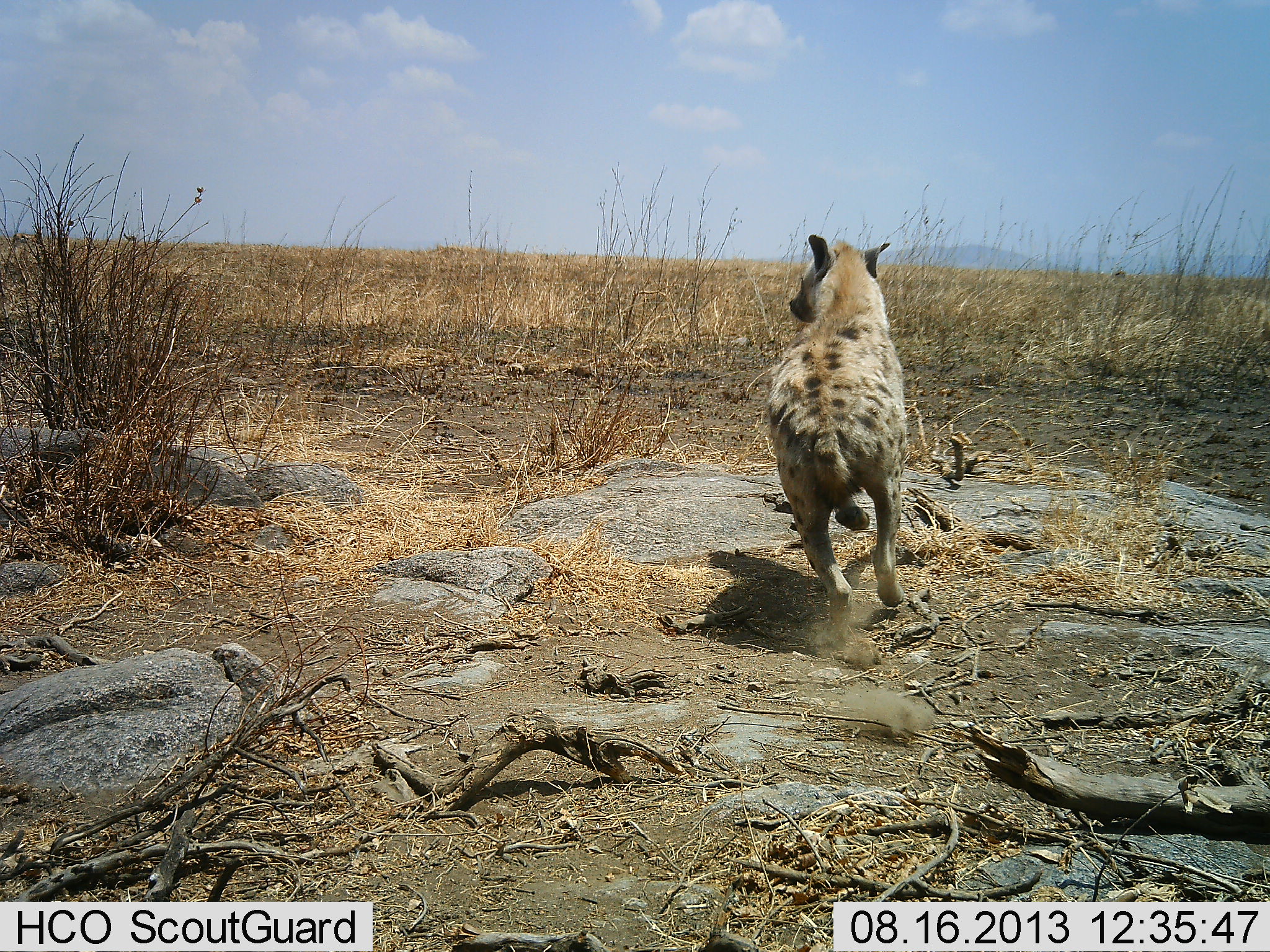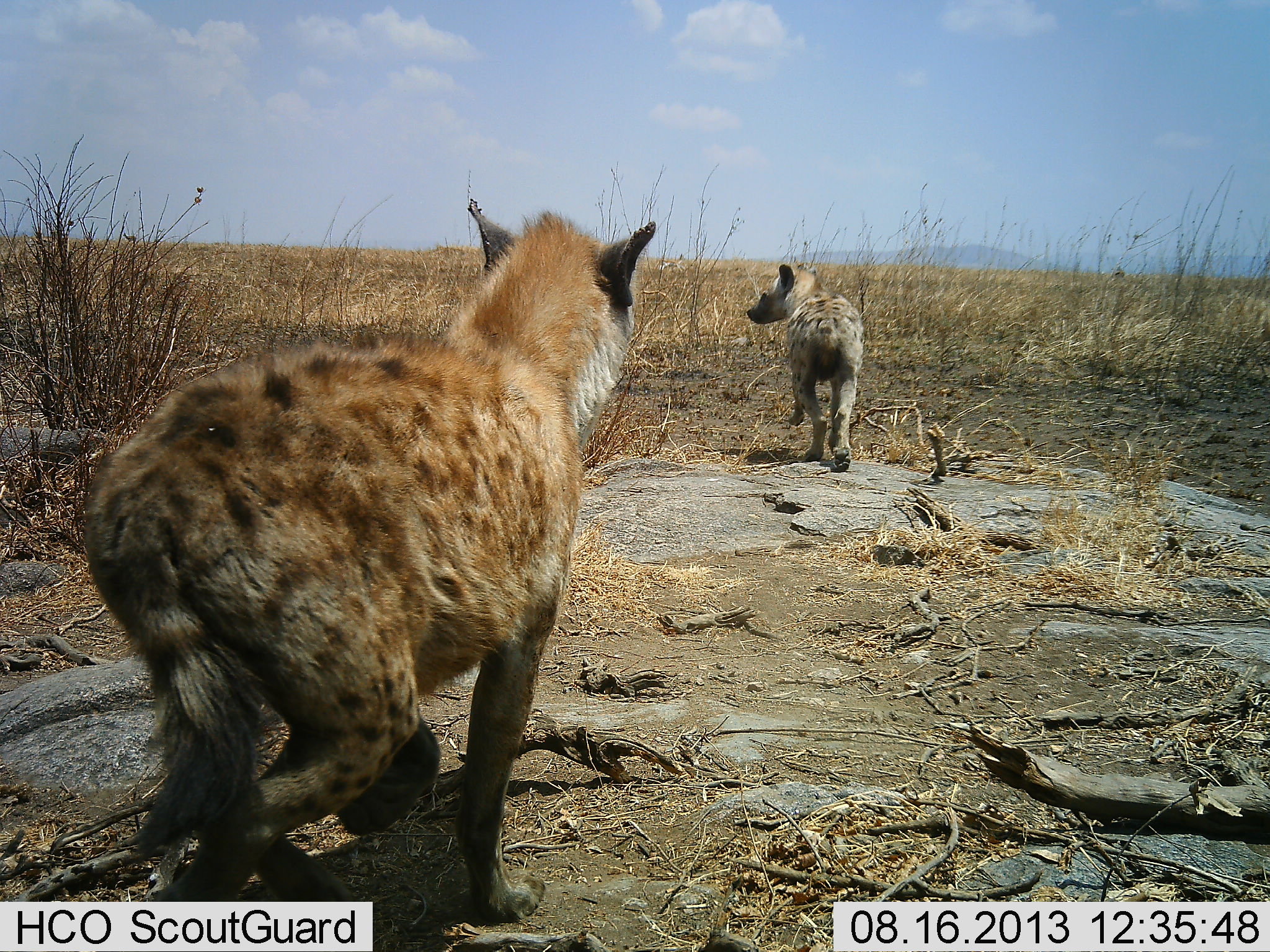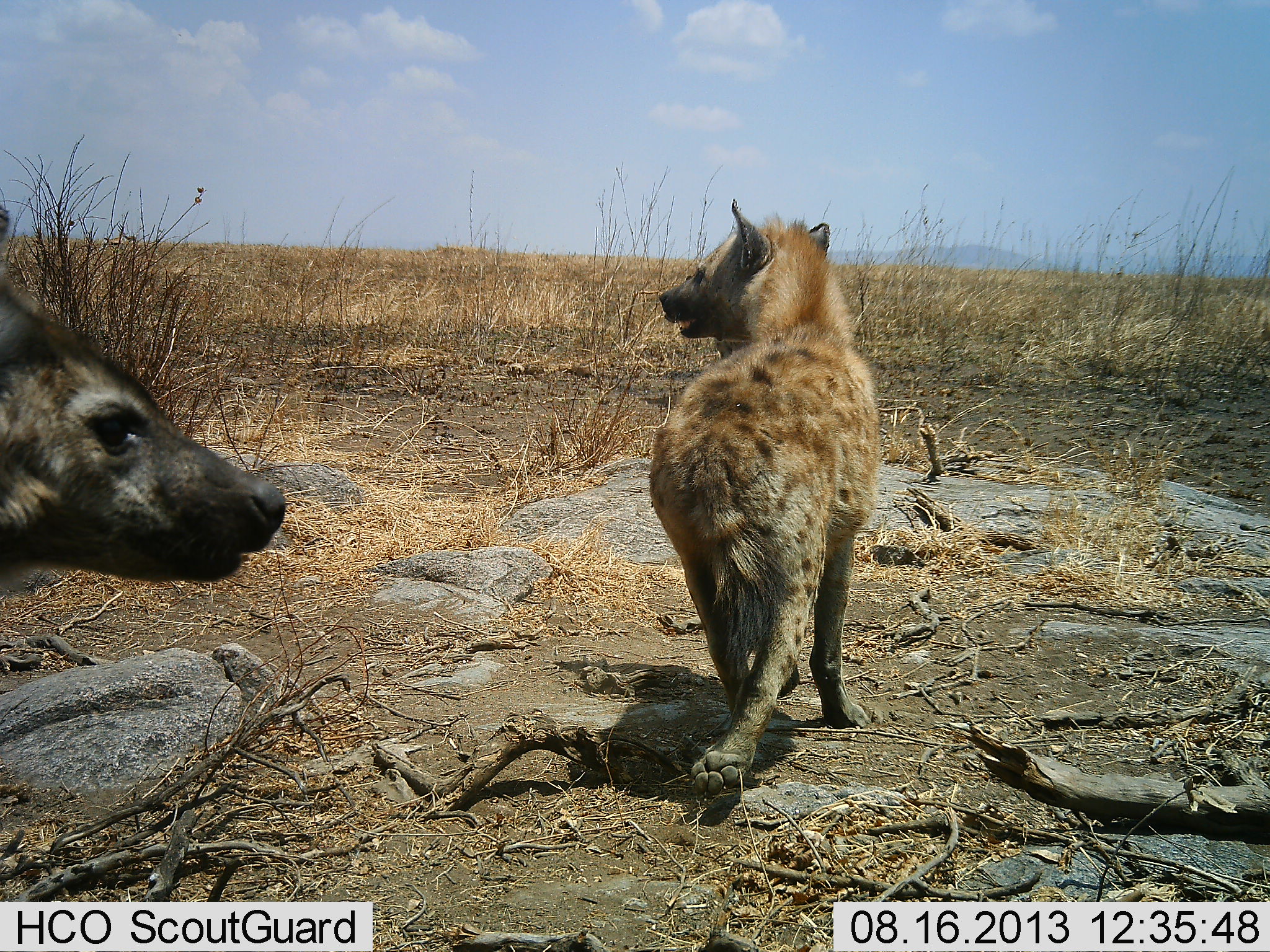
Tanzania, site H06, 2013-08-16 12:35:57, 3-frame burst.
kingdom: Animalia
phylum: Chordata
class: Mammalia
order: Carnivora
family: Hyaenidae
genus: Crocuta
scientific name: Crocuta crocuta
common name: spotted hyena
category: hyenaspotted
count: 2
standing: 5%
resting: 0%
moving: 98%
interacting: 10%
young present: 2%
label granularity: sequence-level